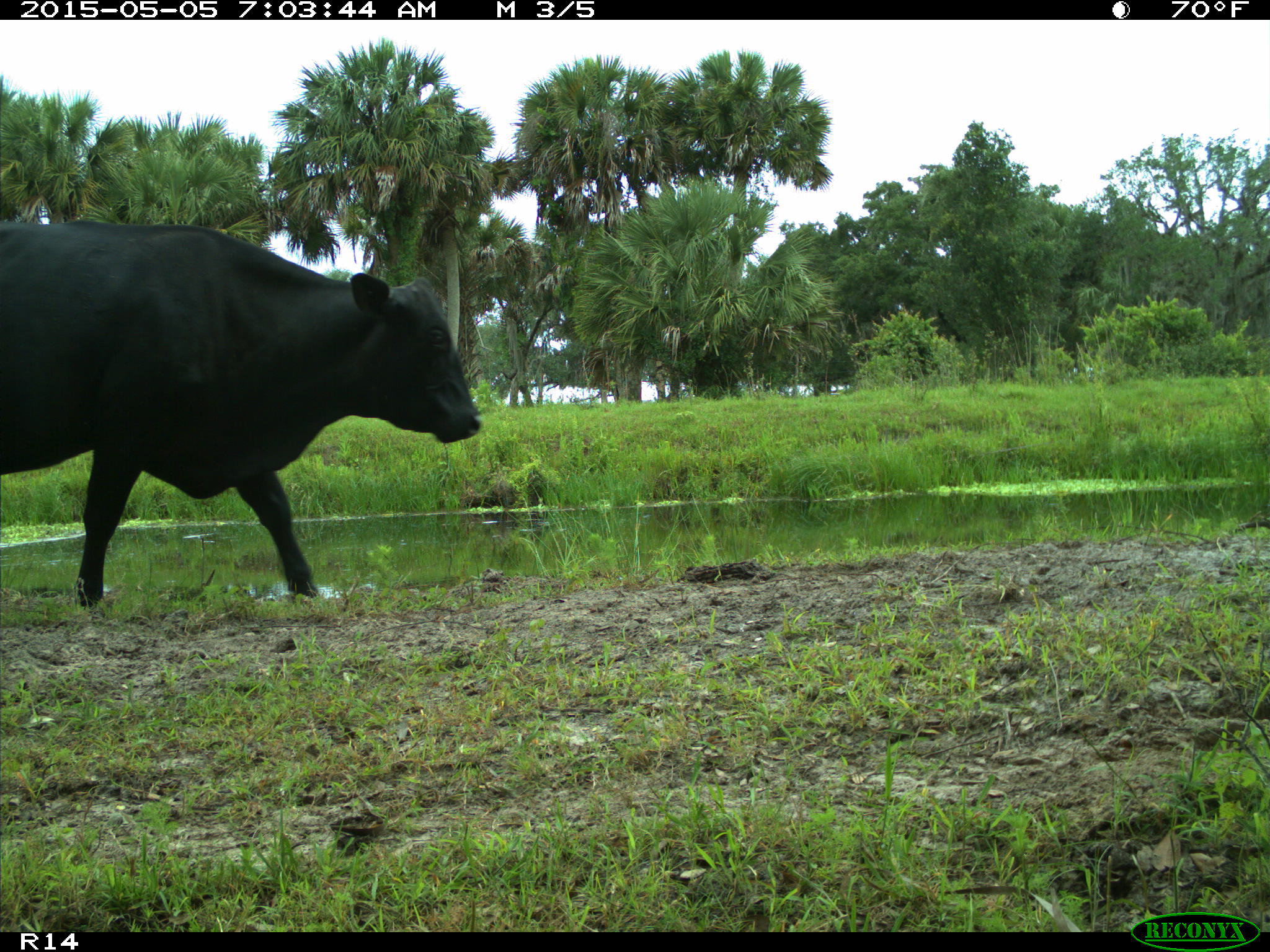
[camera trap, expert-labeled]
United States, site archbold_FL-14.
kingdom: Animalia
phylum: Chordata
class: Mammalia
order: Artiodactyla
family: Bovidae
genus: Bos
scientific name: Bos taurus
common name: domestic cow